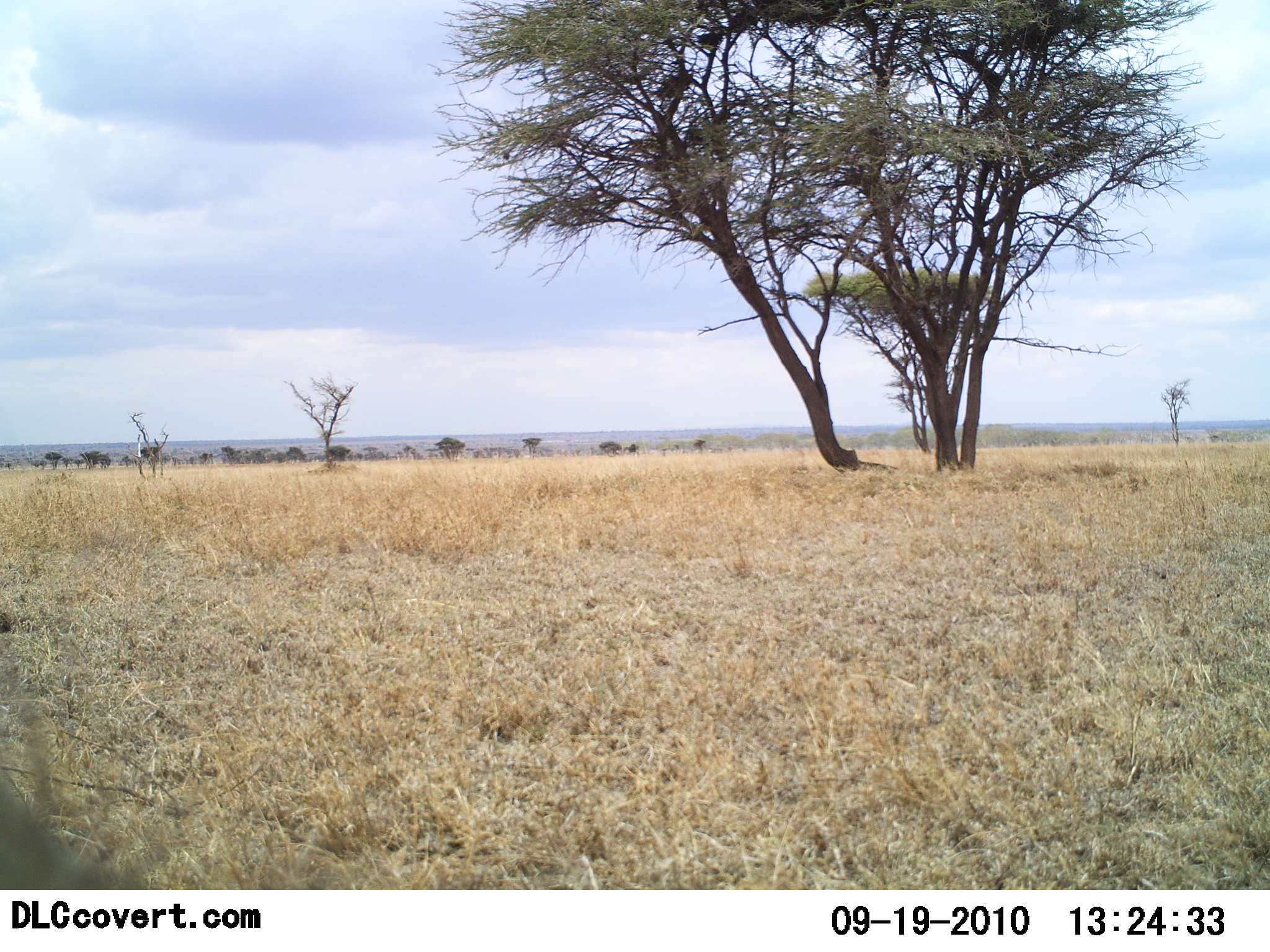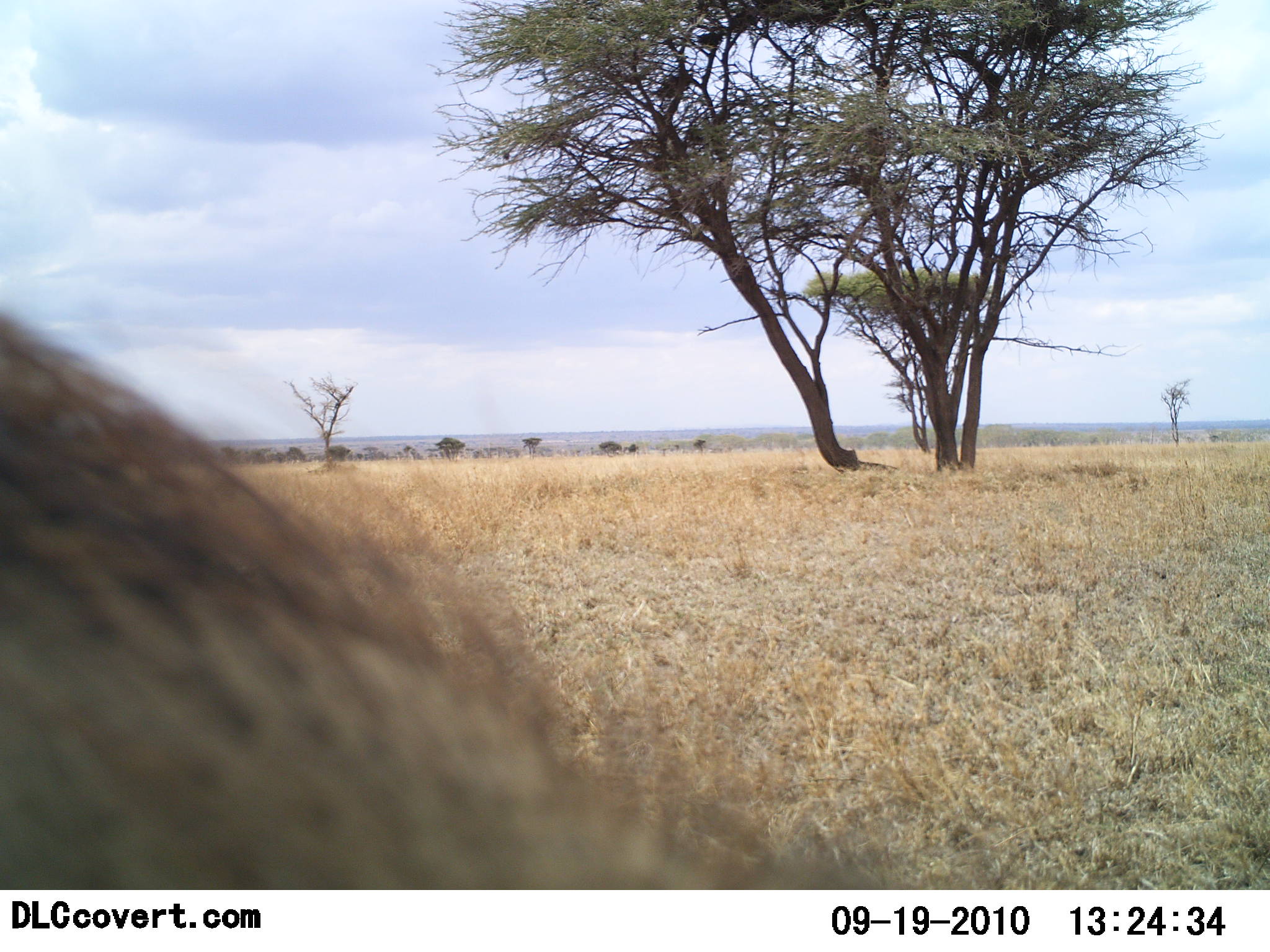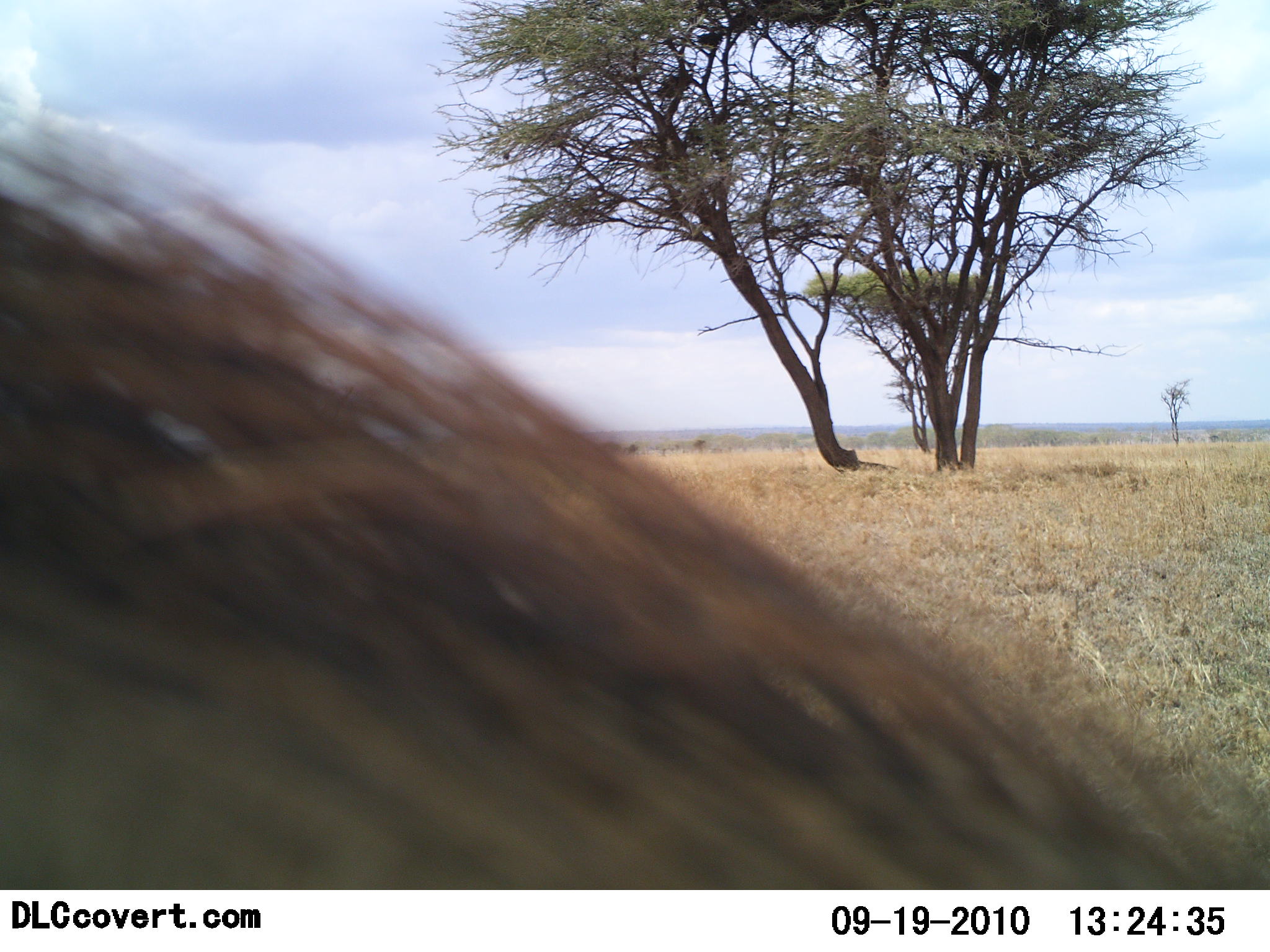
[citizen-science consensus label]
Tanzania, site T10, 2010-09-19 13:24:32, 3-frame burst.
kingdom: Animalia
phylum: Chordata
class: Mammalia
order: Artiodactyla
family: Suidae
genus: Phacochoerus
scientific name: Phacochoerus africanus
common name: warthog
Warthog (Phacochoerus africanus), count 1. Behavior (volunteer vote fractions): standing 40%, resting 0%, moving 60%, interacting 0%. Young present (vote fraction): 0%. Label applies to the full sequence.